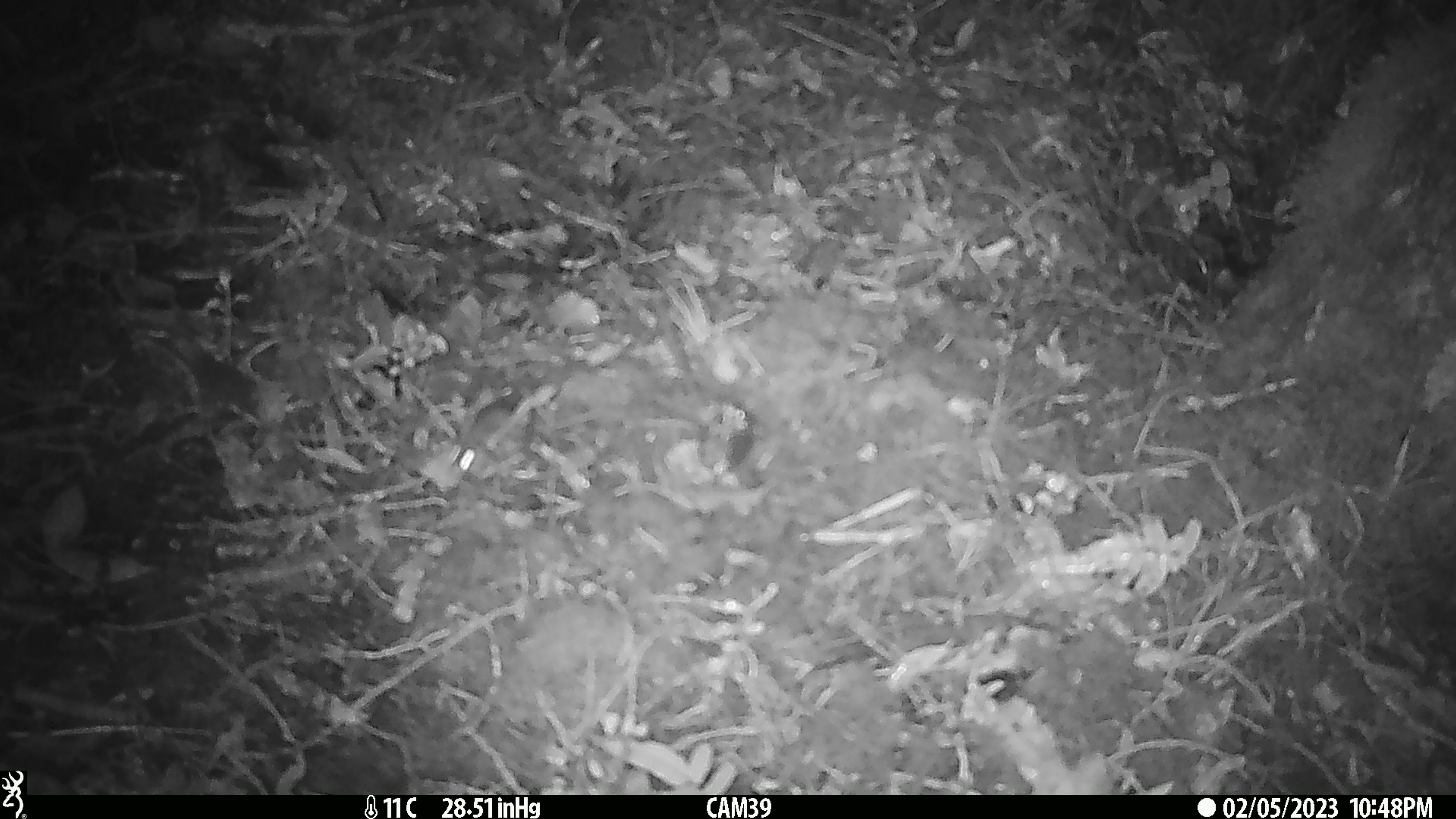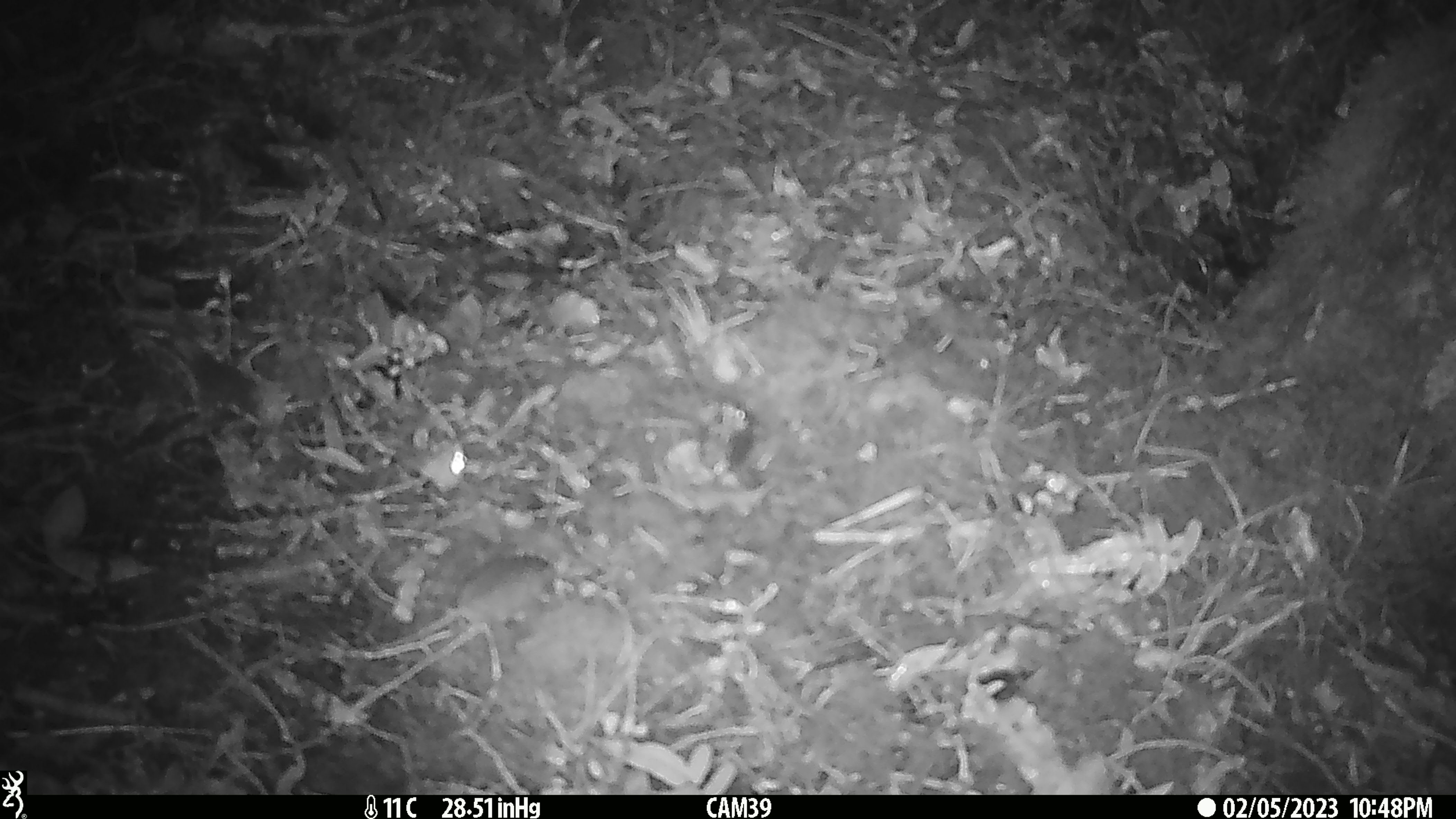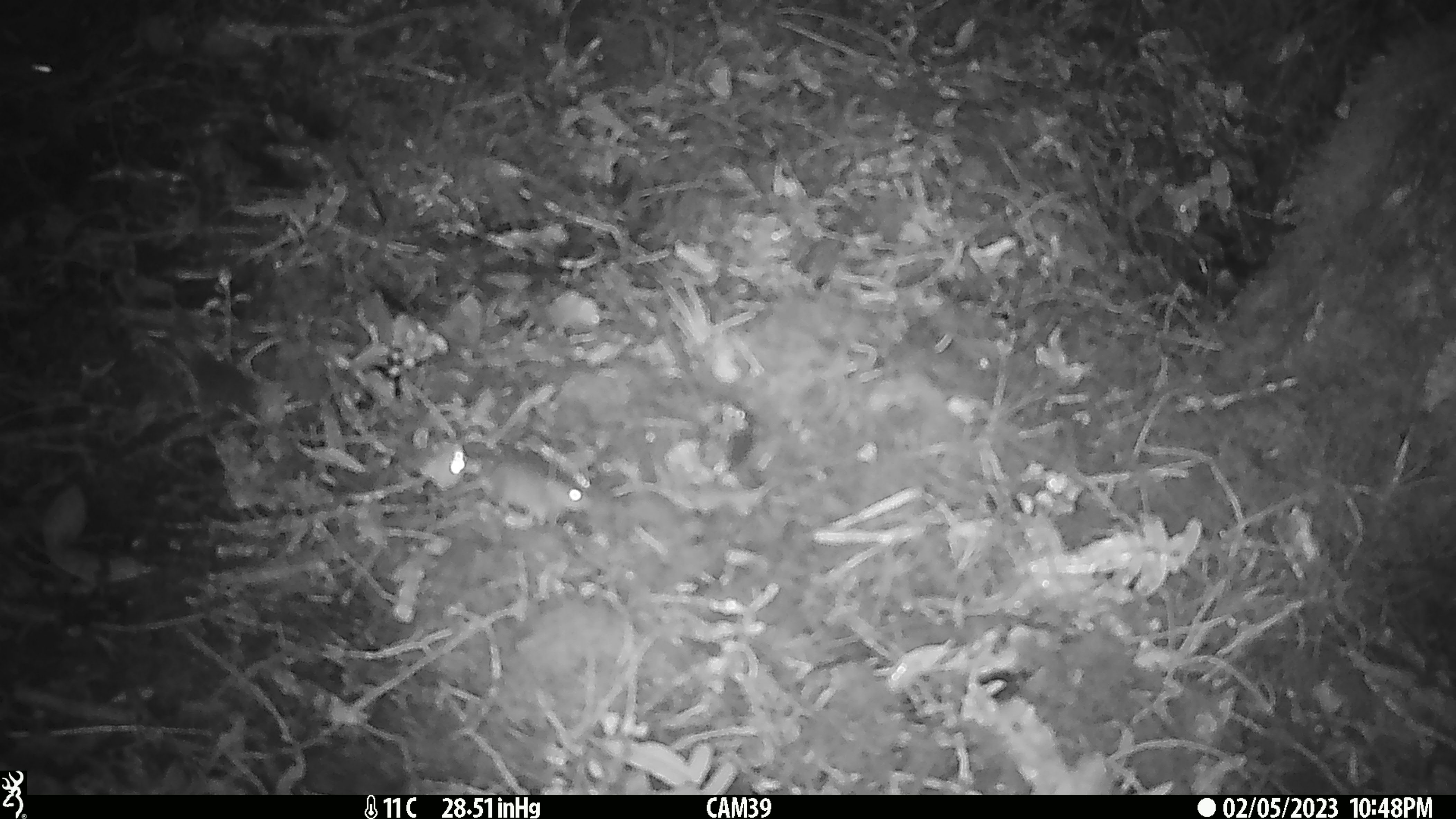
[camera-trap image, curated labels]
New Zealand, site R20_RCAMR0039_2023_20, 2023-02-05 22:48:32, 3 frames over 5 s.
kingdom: Animalia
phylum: Chordata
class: Mammalia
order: Rodentia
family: Muridae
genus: Mus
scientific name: Mus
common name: mouse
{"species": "mouse (Mus)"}